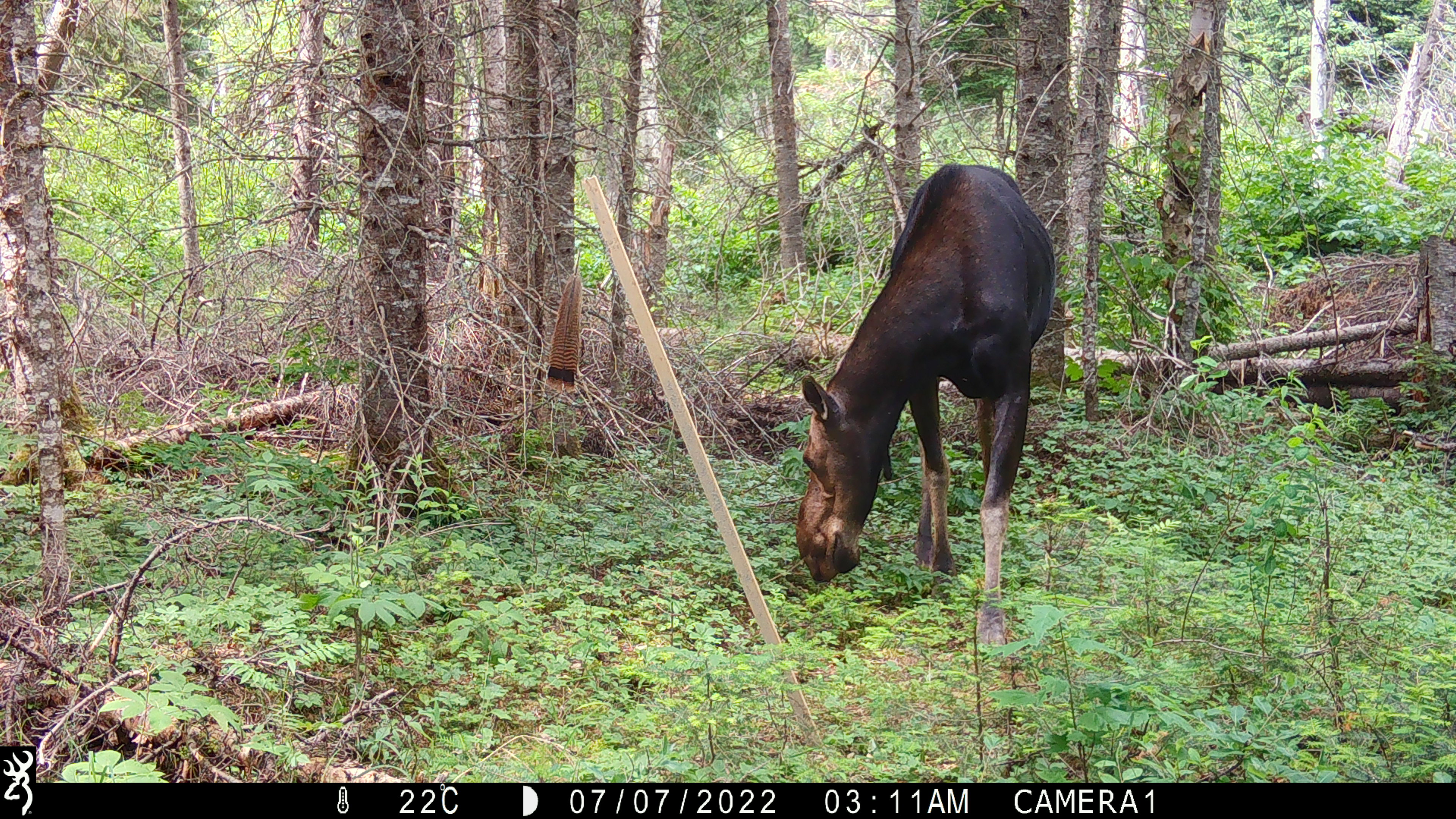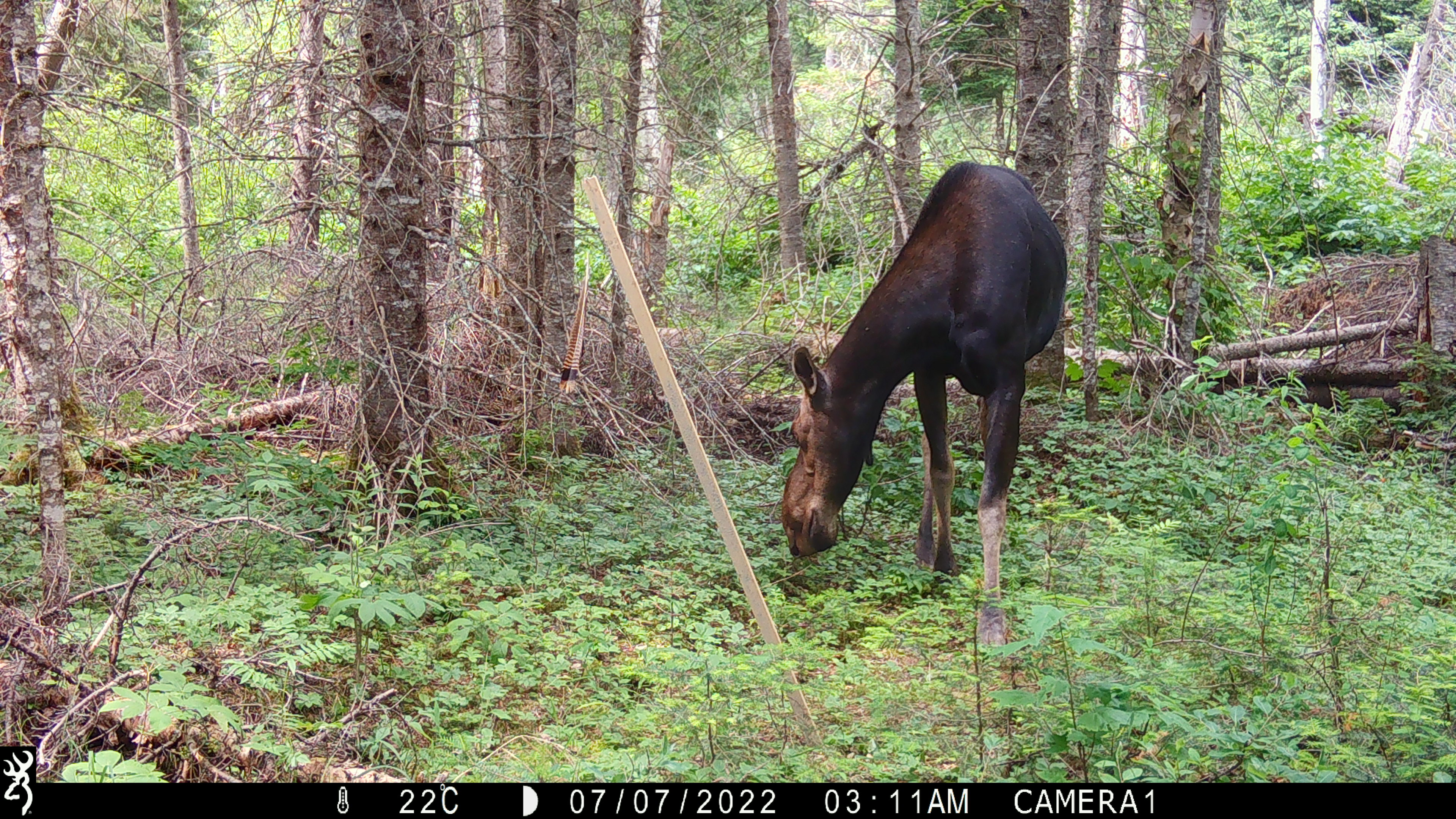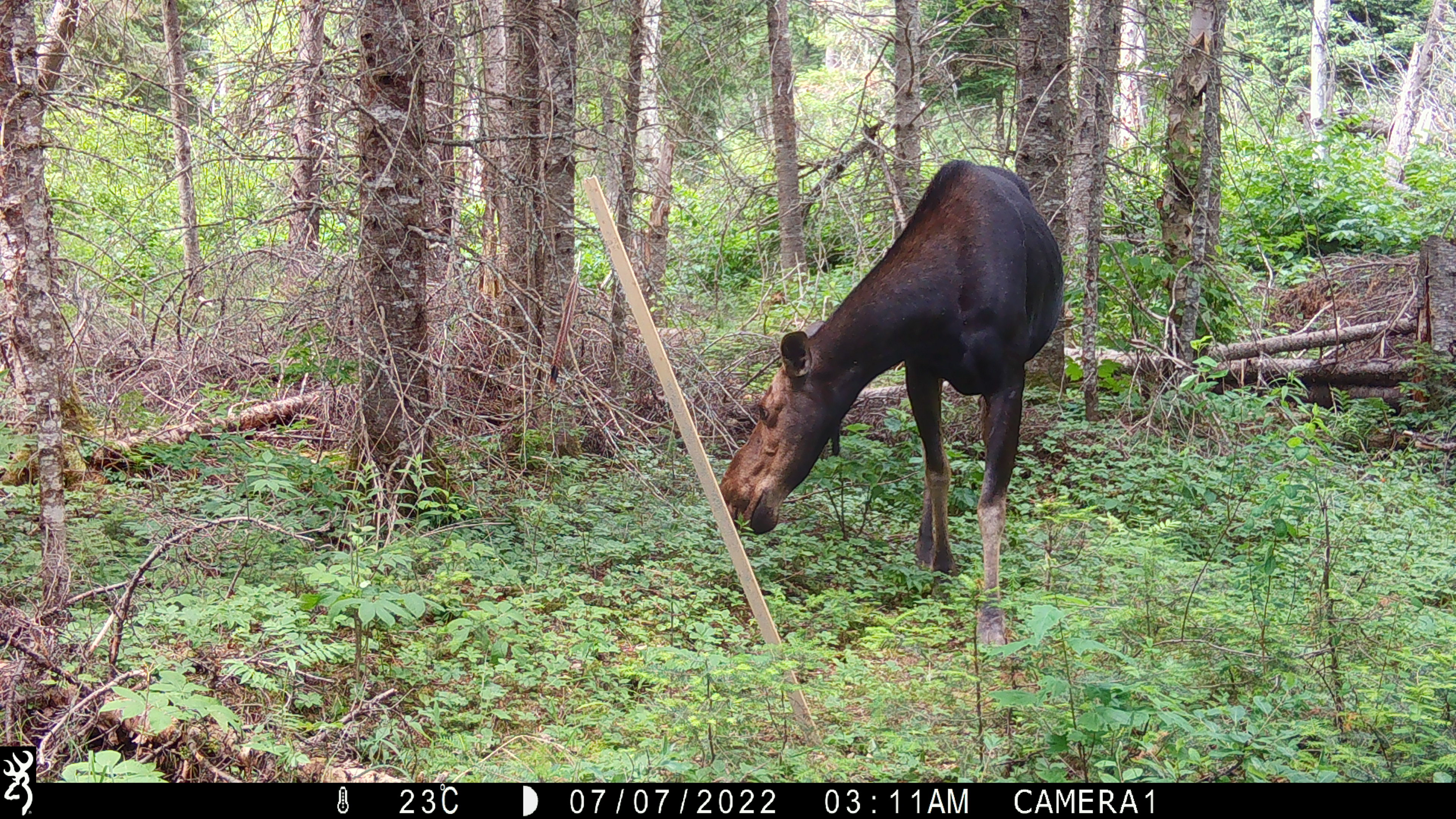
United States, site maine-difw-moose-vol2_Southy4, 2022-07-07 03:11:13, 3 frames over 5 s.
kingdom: Animalia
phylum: Chordata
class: Mammalia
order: Artiodactyla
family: Cervidae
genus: Alces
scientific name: Alces alces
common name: moose